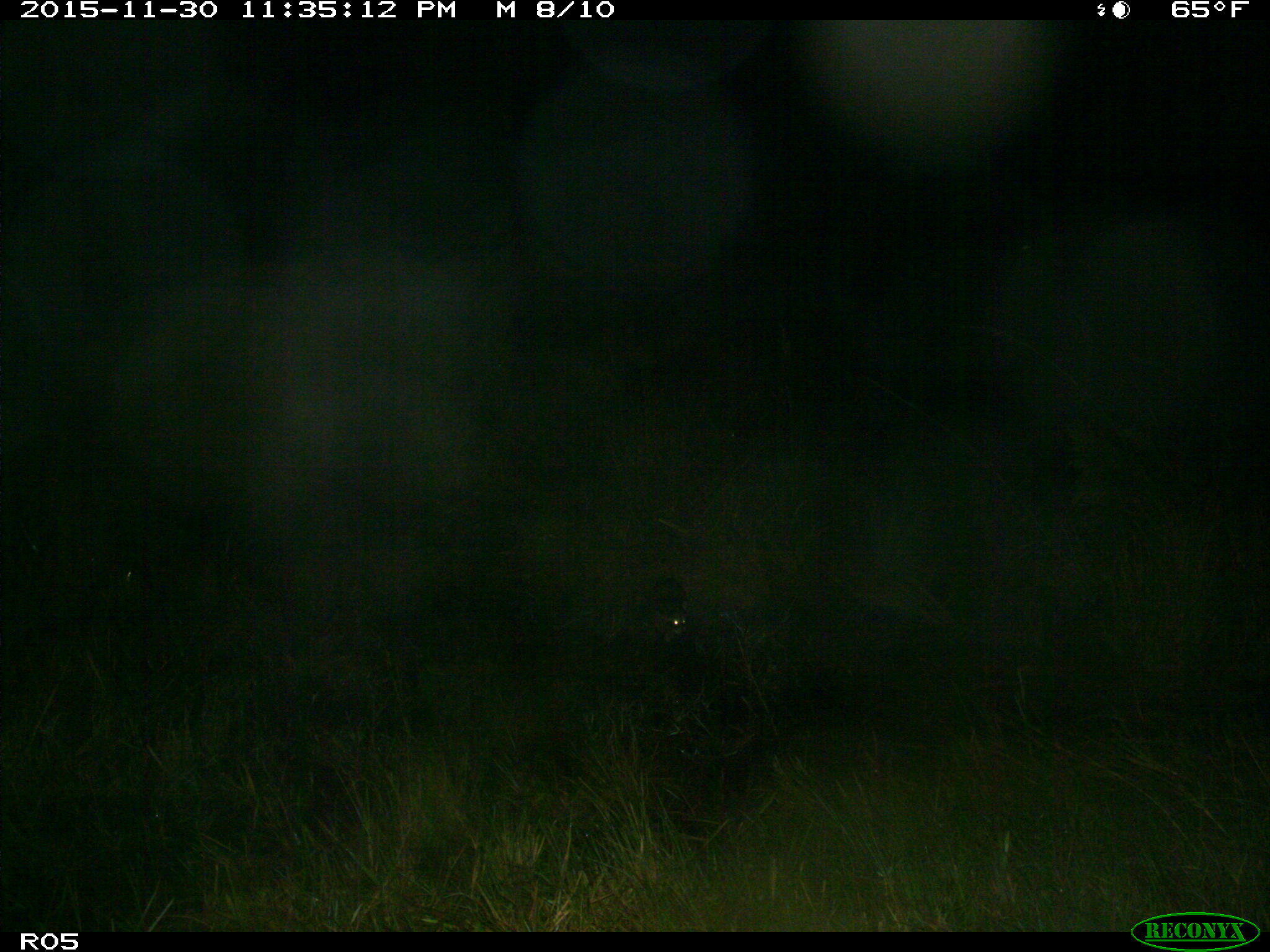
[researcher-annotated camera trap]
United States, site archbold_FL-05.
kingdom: Animalia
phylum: Chordata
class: Mammalia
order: Carnivora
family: Procyonidae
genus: Procyon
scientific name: Procyon lotor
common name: common raccoon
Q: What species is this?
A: Procyon lotor (common raccoon).